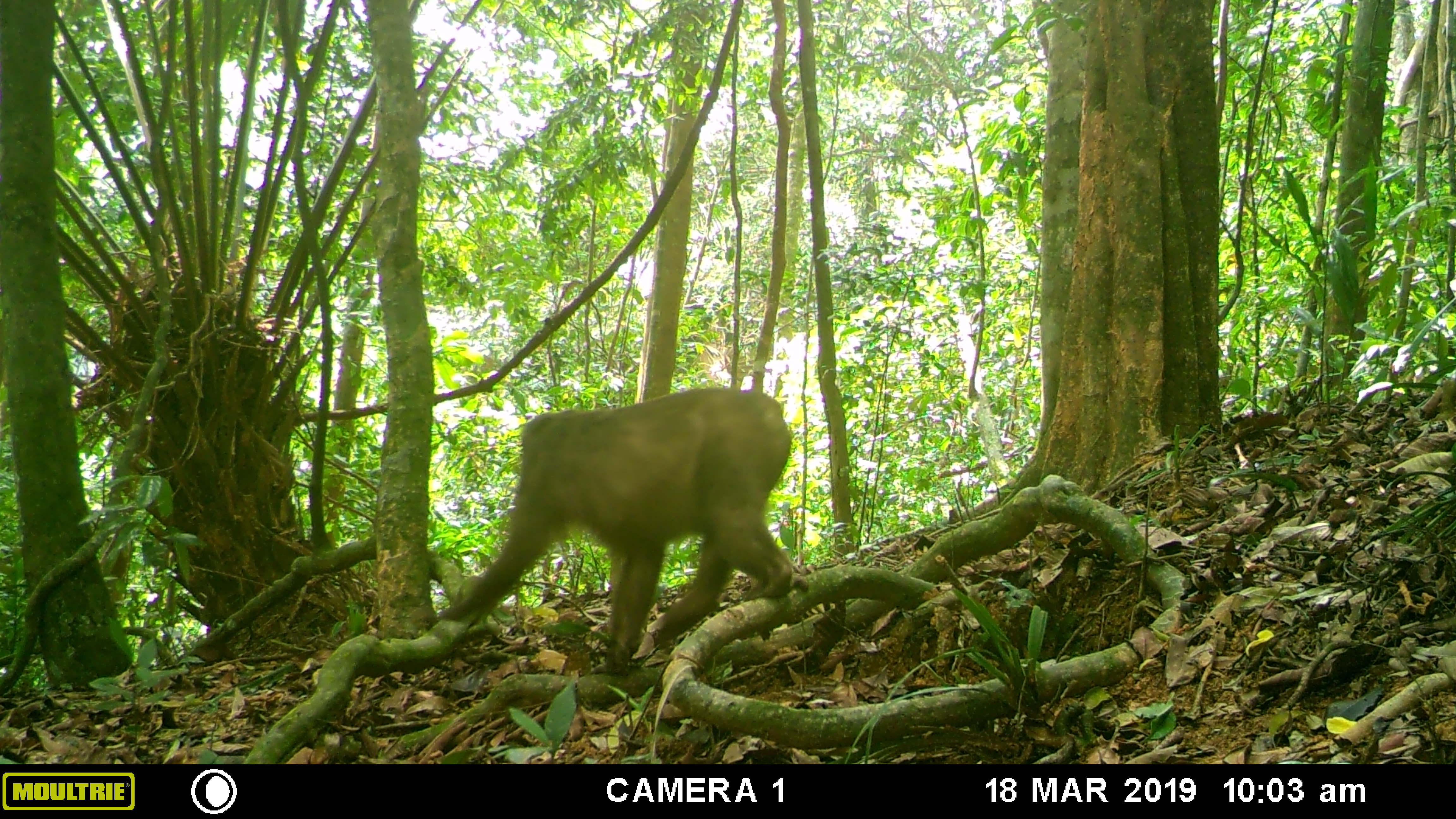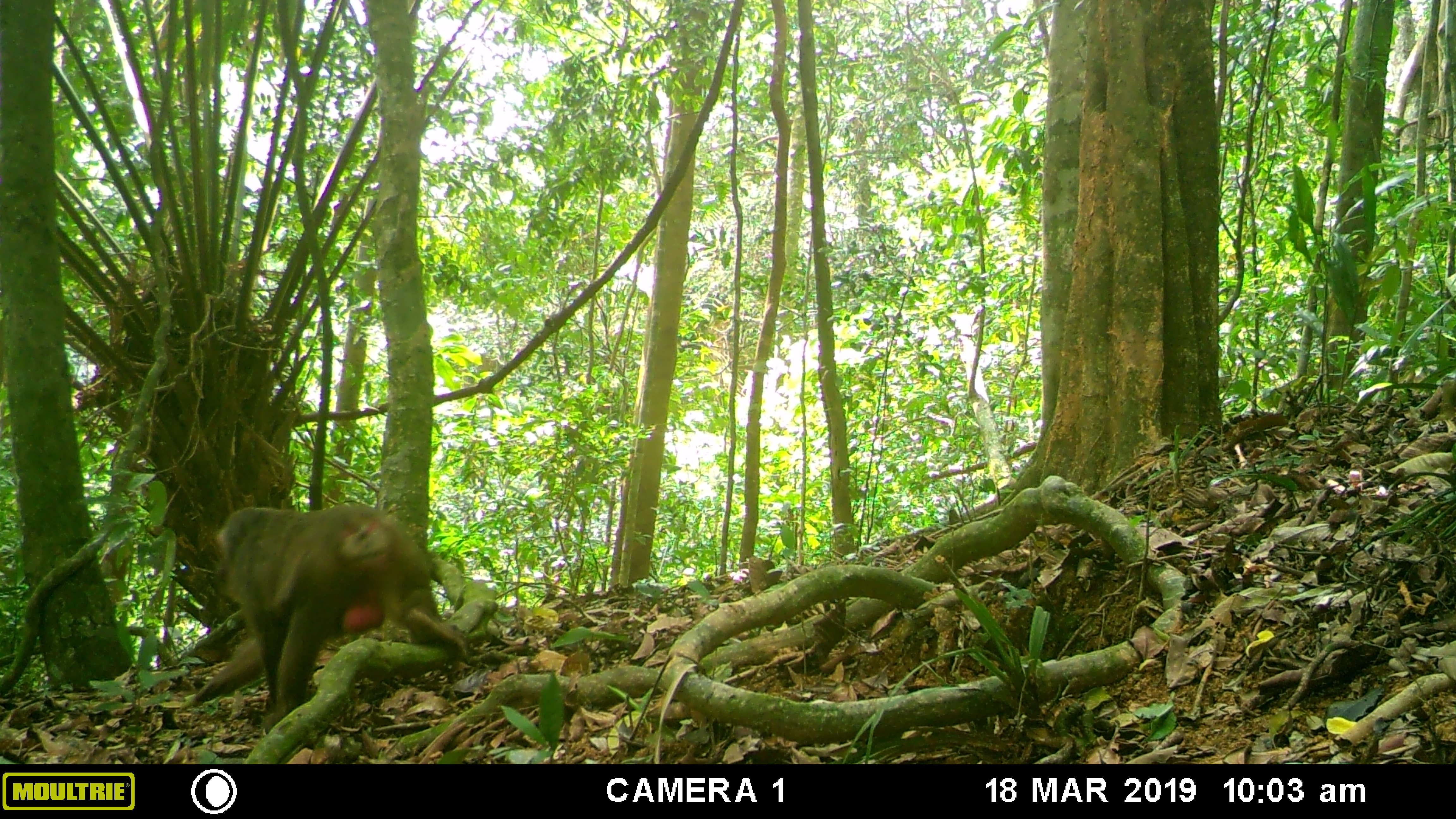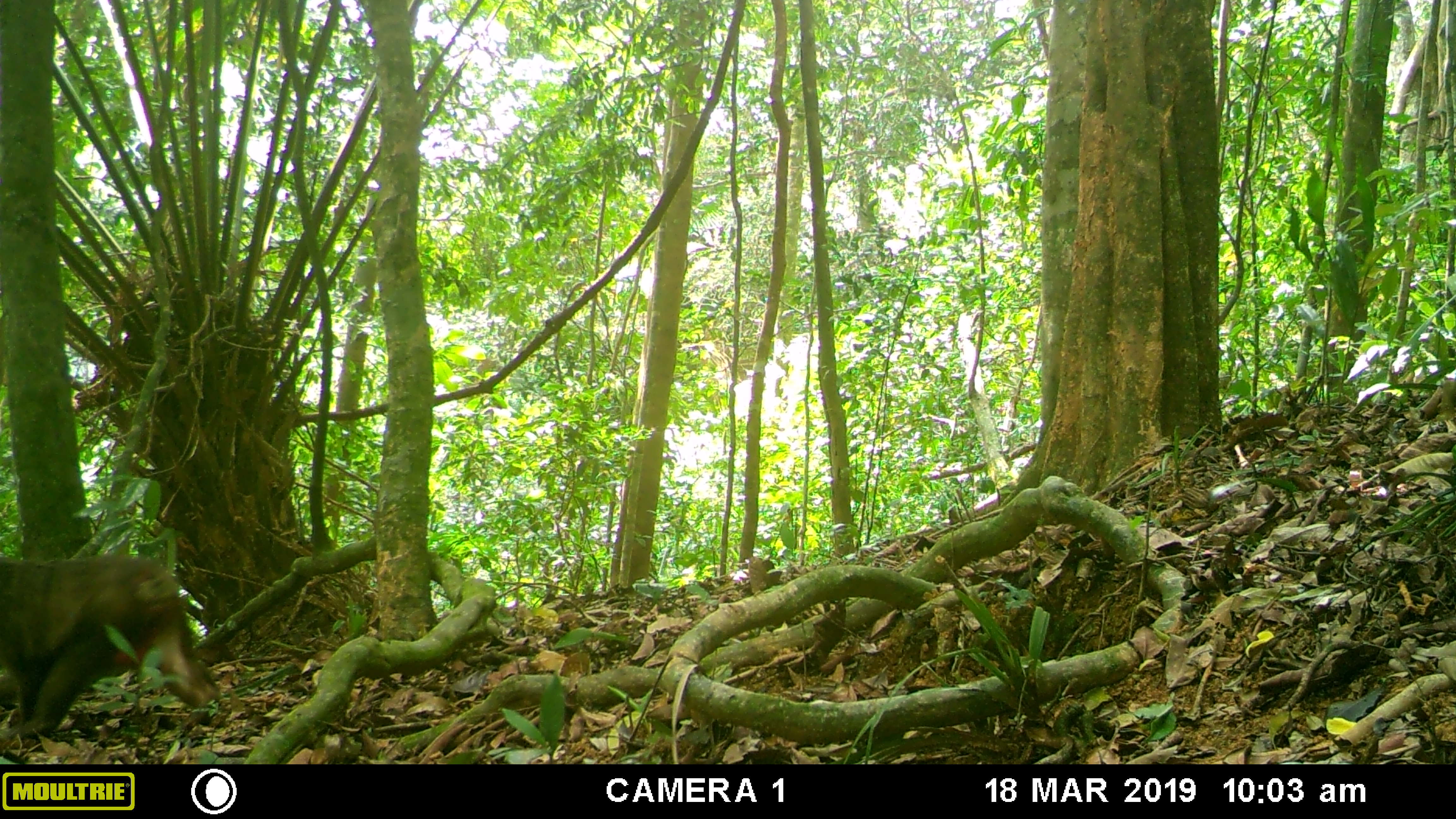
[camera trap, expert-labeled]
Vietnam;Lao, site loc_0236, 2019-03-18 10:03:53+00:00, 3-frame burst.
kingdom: Animalia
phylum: Chordata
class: Mammalia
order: Primates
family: Cercopithecidae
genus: Macaca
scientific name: Macaca arctoides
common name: stump-tailed macaque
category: stump tailed macaque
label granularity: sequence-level